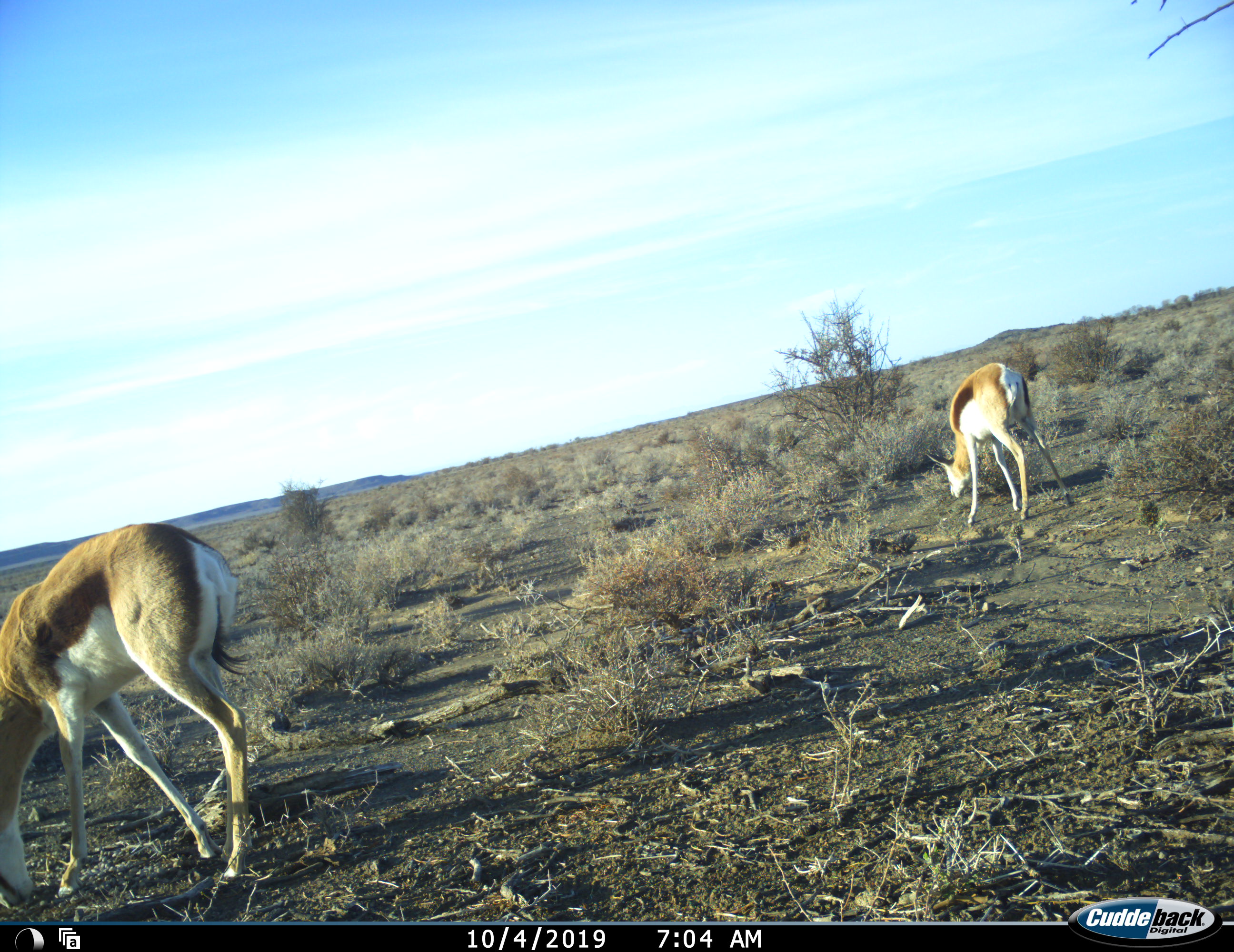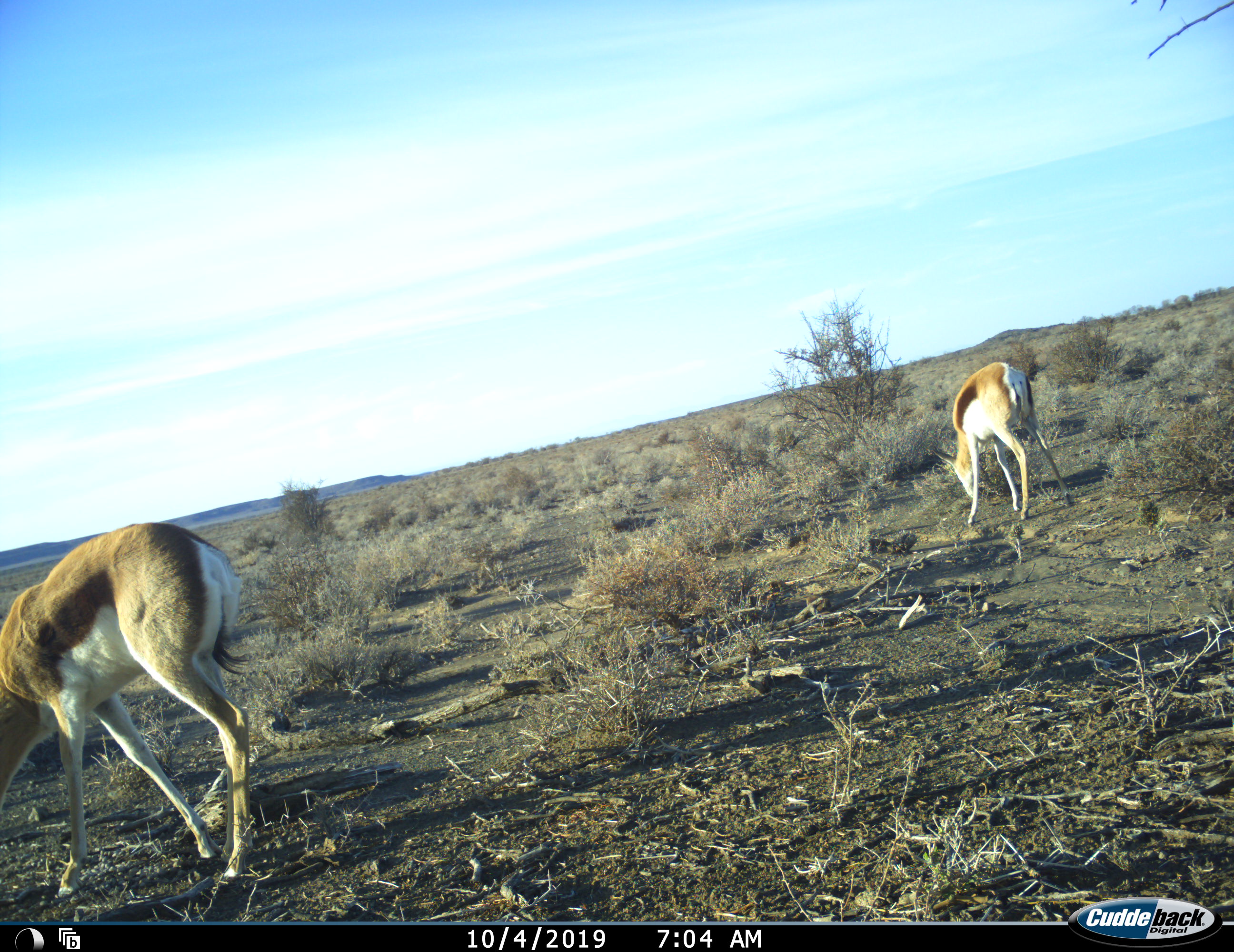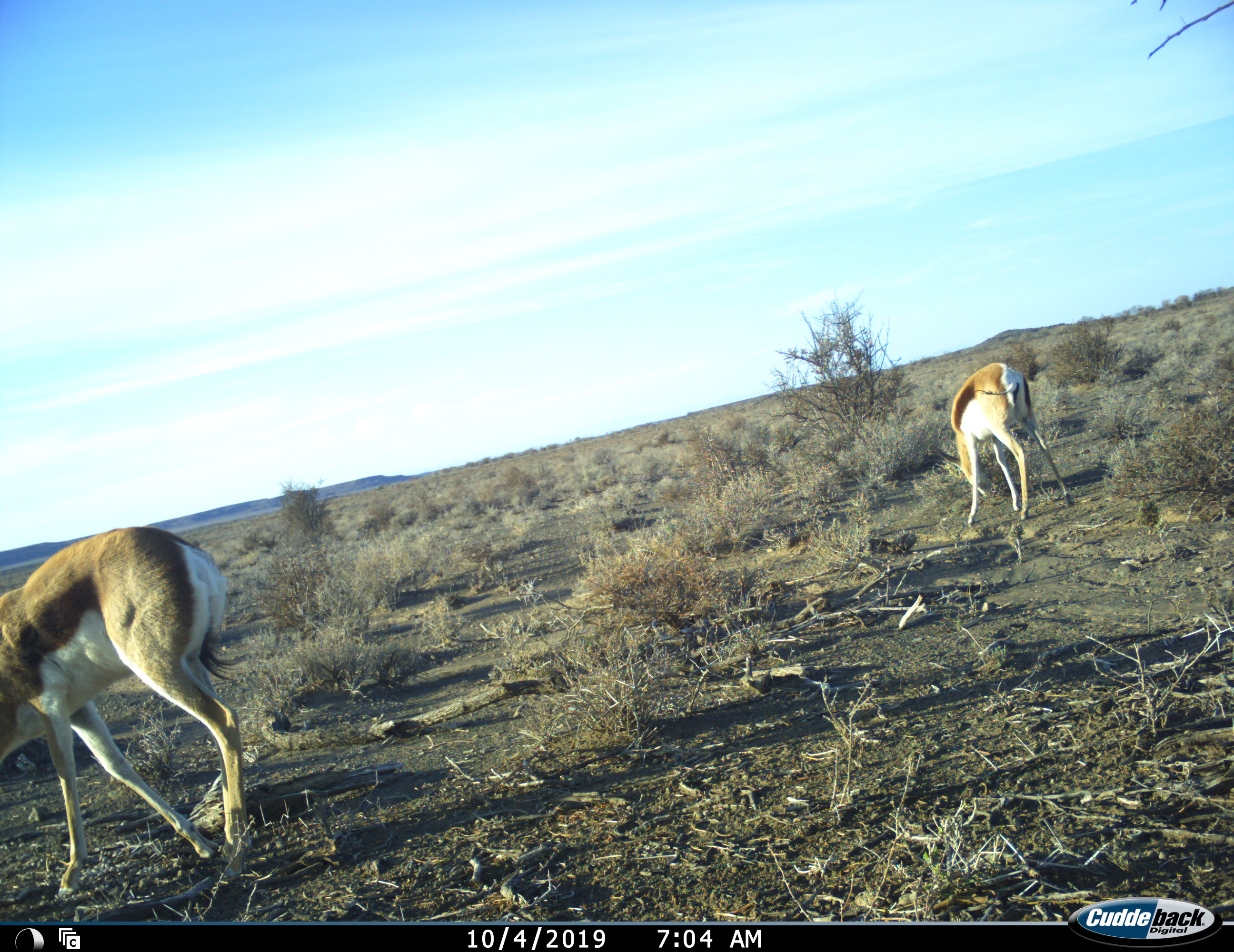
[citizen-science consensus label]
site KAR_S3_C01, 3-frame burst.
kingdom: Animalia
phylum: Chordata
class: Mammalia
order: Artiodactyla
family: Bovidae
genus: Antidorcas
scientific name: Antidorcas marsupialis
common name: springbok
Springbok (Antidorcas marsupialis), count 2. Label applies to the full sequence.